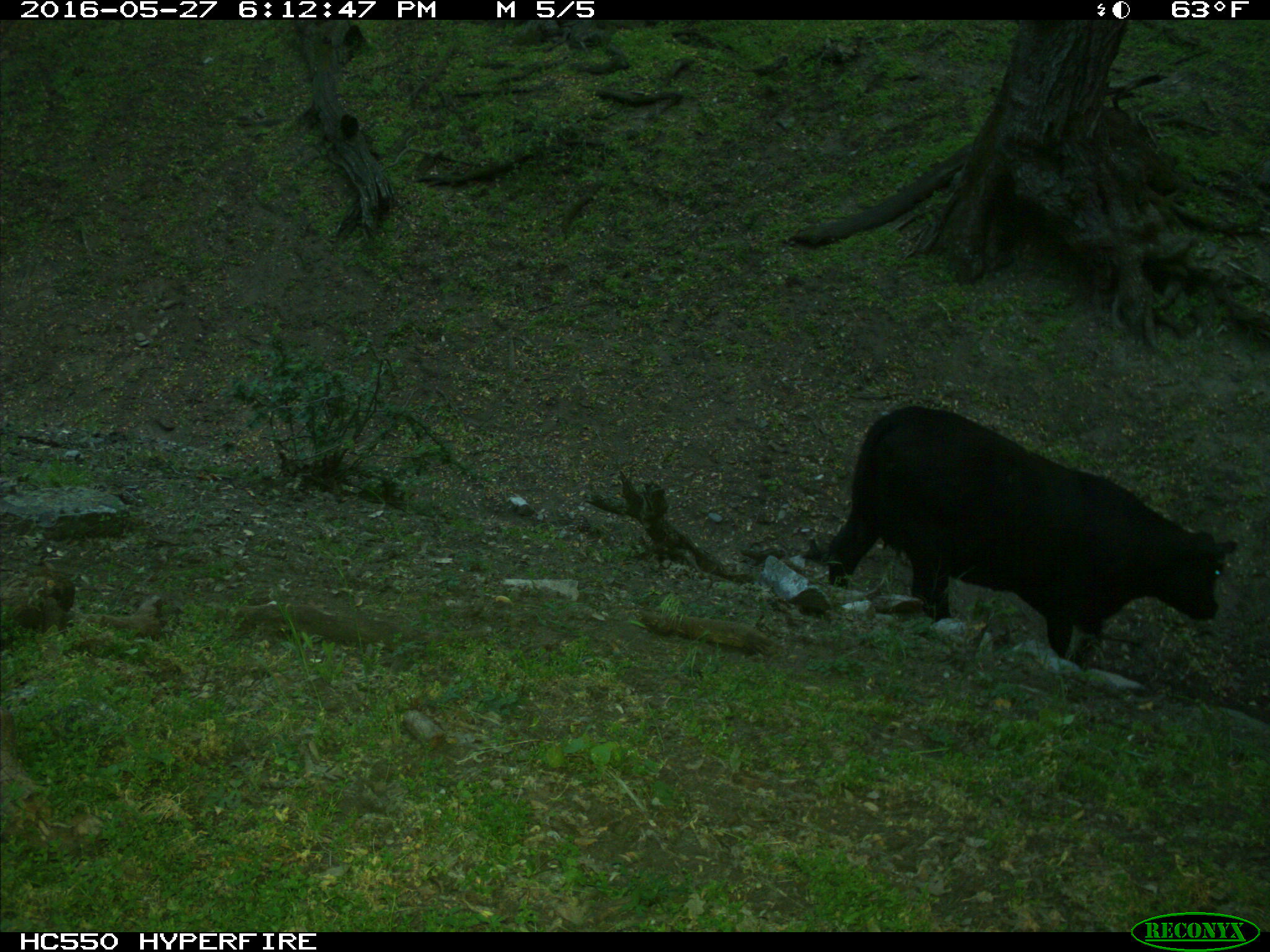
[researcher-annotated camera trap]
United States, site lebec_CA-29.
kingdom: Animalia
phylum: Chordata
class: Mammalia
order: Artiodactyla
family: Bovidae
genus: Bos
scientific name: Bos taurus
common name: domestic cow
Bos taurus (domestic cow).